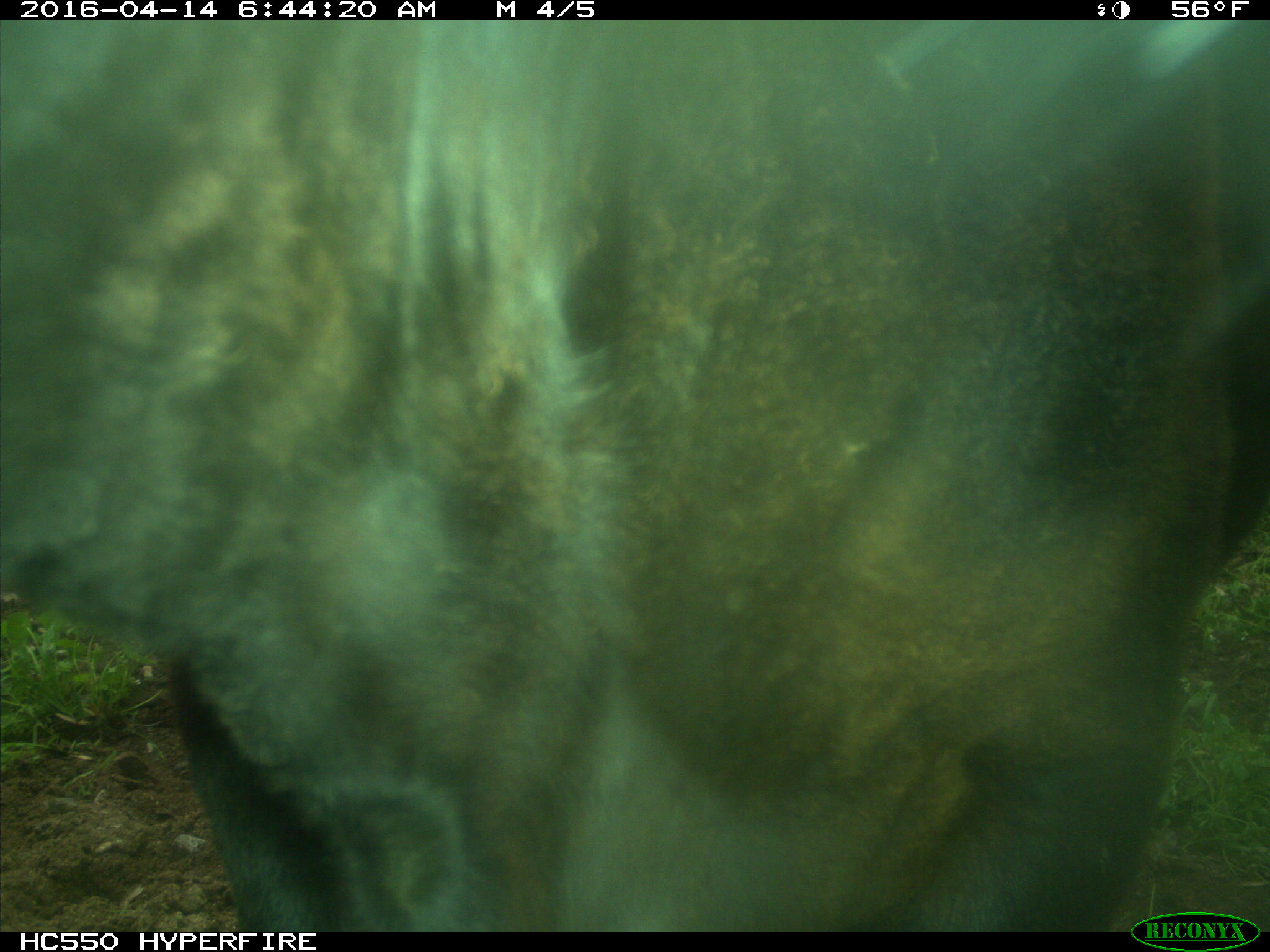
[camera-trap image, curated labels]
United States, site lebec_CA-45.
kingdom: Animalia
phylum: Chordata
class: Mammalia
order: Artiodactyla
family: Bovidae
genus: Bos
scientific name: Bos taurus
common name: domestic cow